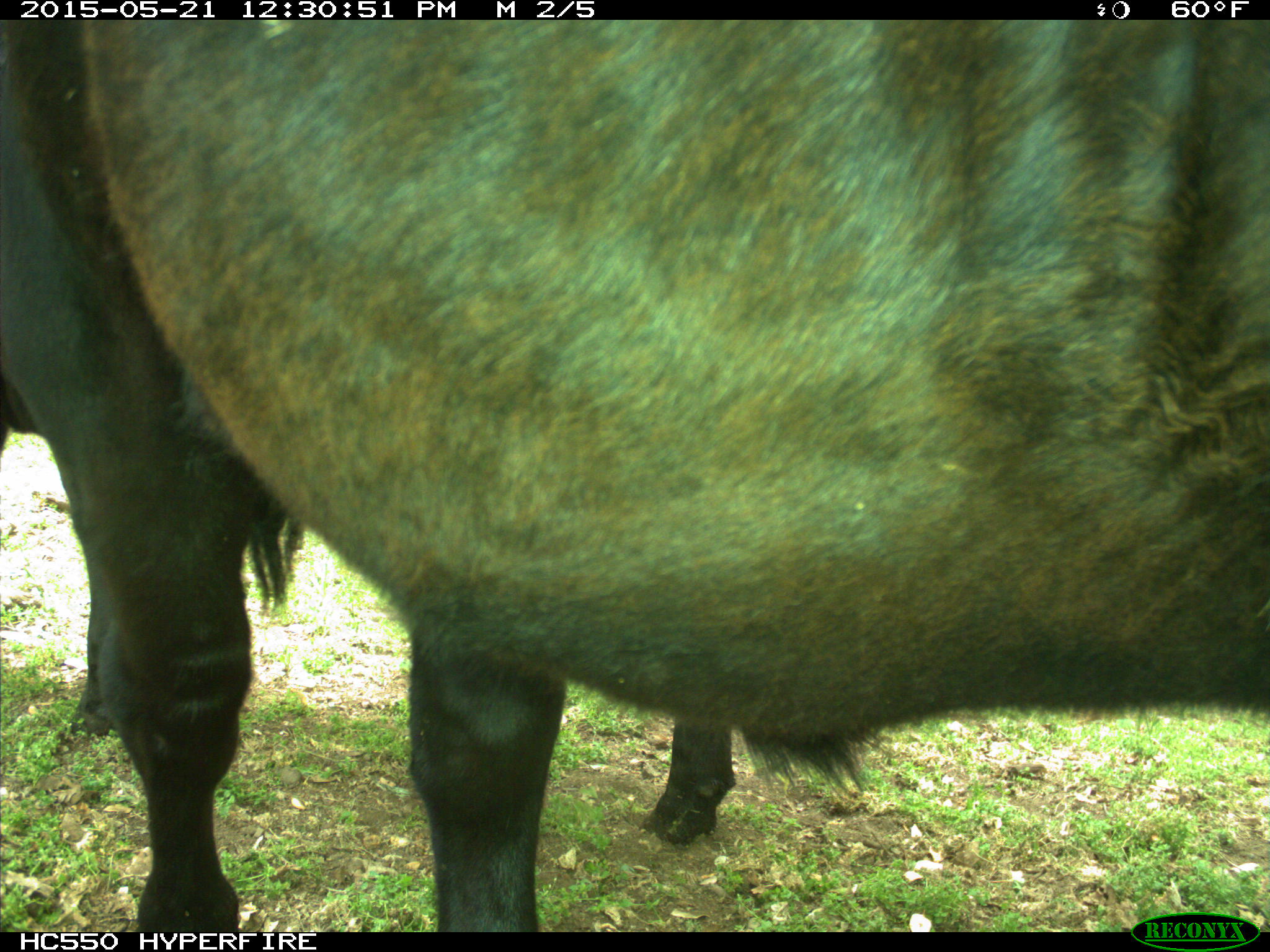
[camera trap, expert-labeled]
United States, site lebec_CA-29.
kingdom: Animalia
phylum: Chordata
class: Mammalia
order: Artiodactyla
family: Bovidae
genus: Bos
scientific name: Bos taurus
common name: domestic cow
Bos taurus (domestic cow).